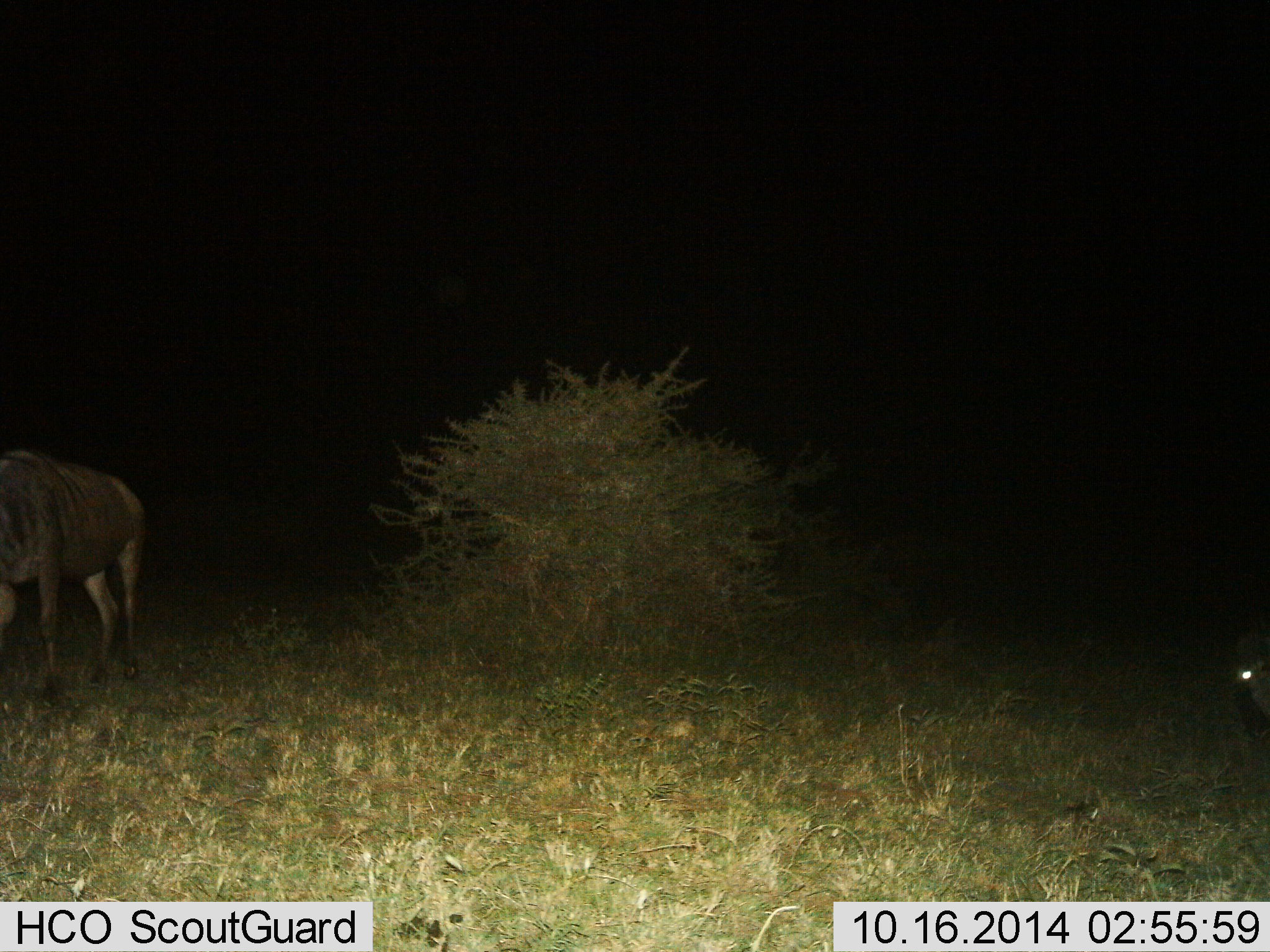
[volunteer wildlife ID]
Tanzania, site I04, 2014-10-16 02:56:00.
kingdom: Animalia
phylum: Chordata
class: Mammalia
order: Artiodactyla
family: Bovidae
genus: Connochaetes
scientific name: Connochaetes taurinus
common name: blue wildebeest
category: wildebeest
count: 2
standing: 70%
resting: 20%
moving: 10%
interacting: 0%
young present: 0%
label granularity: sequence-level